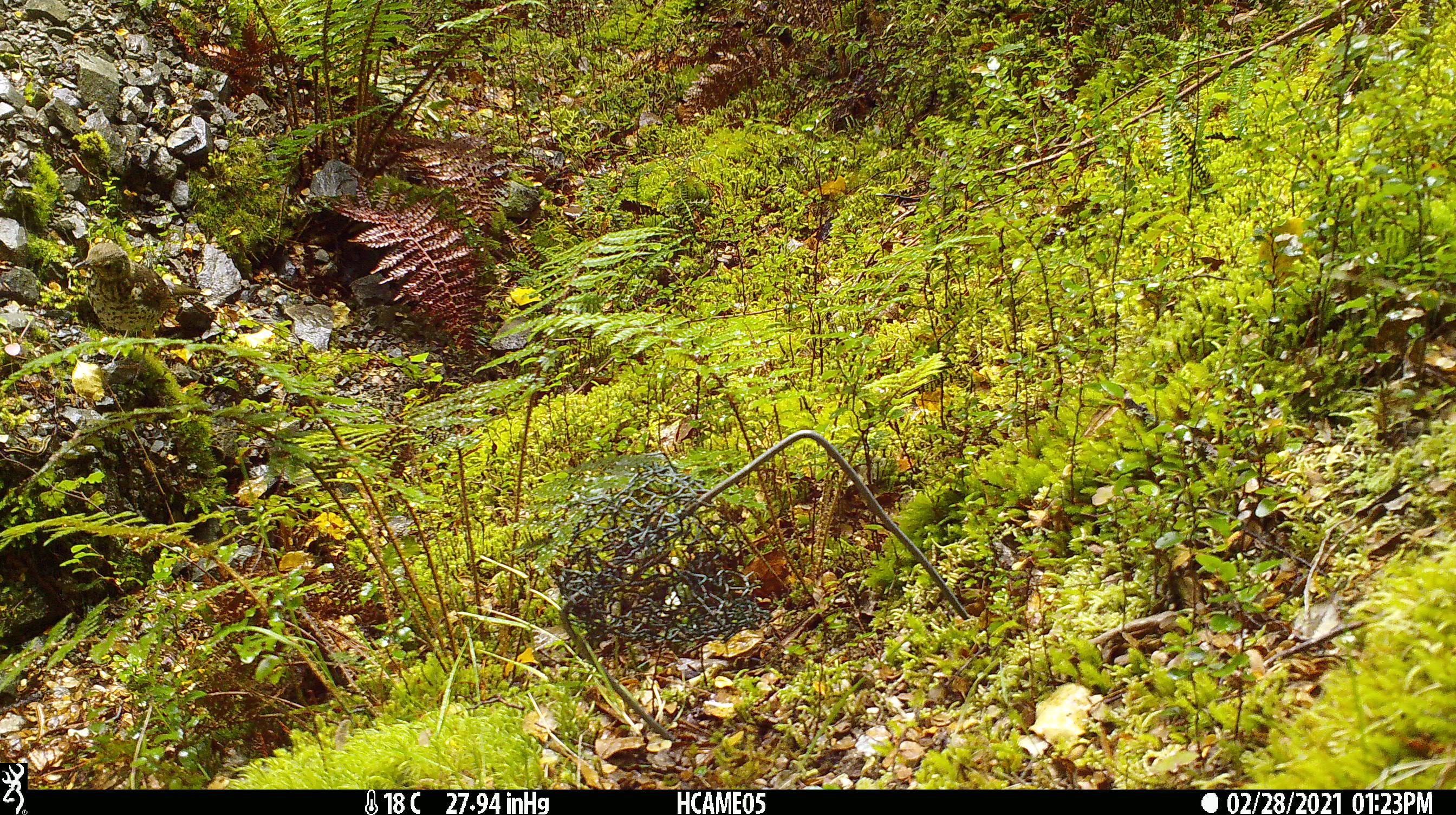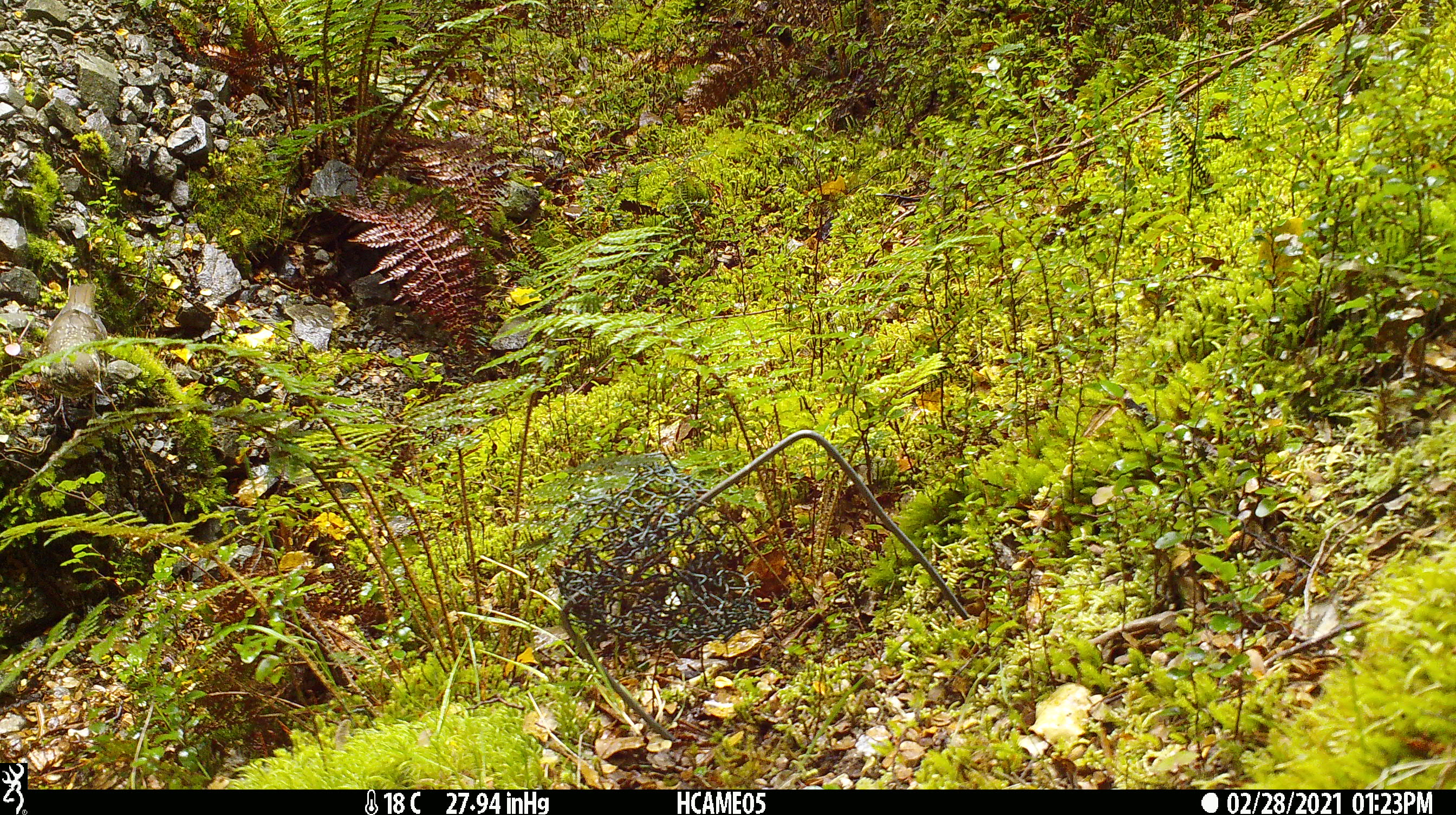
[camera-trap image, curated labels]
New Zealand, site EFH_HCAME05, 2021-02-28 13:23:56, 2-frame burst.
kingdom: Animalia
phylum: Chordata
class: Aves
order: Passeriformes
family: Turdidae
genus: Turdus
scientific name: Turdus philomelos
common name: song thrush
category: thrush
Thrush (song thrush) (Turdus philomelos).